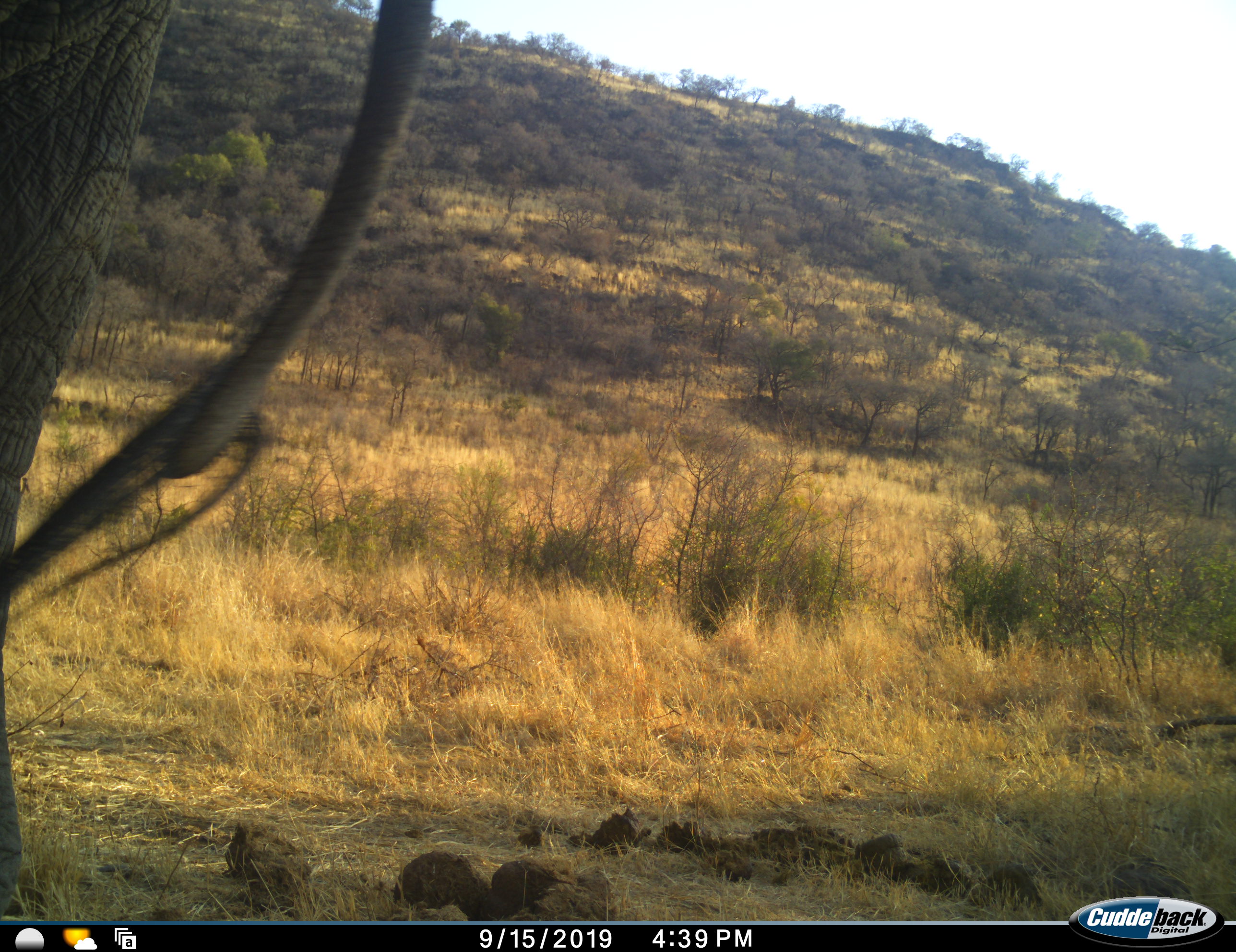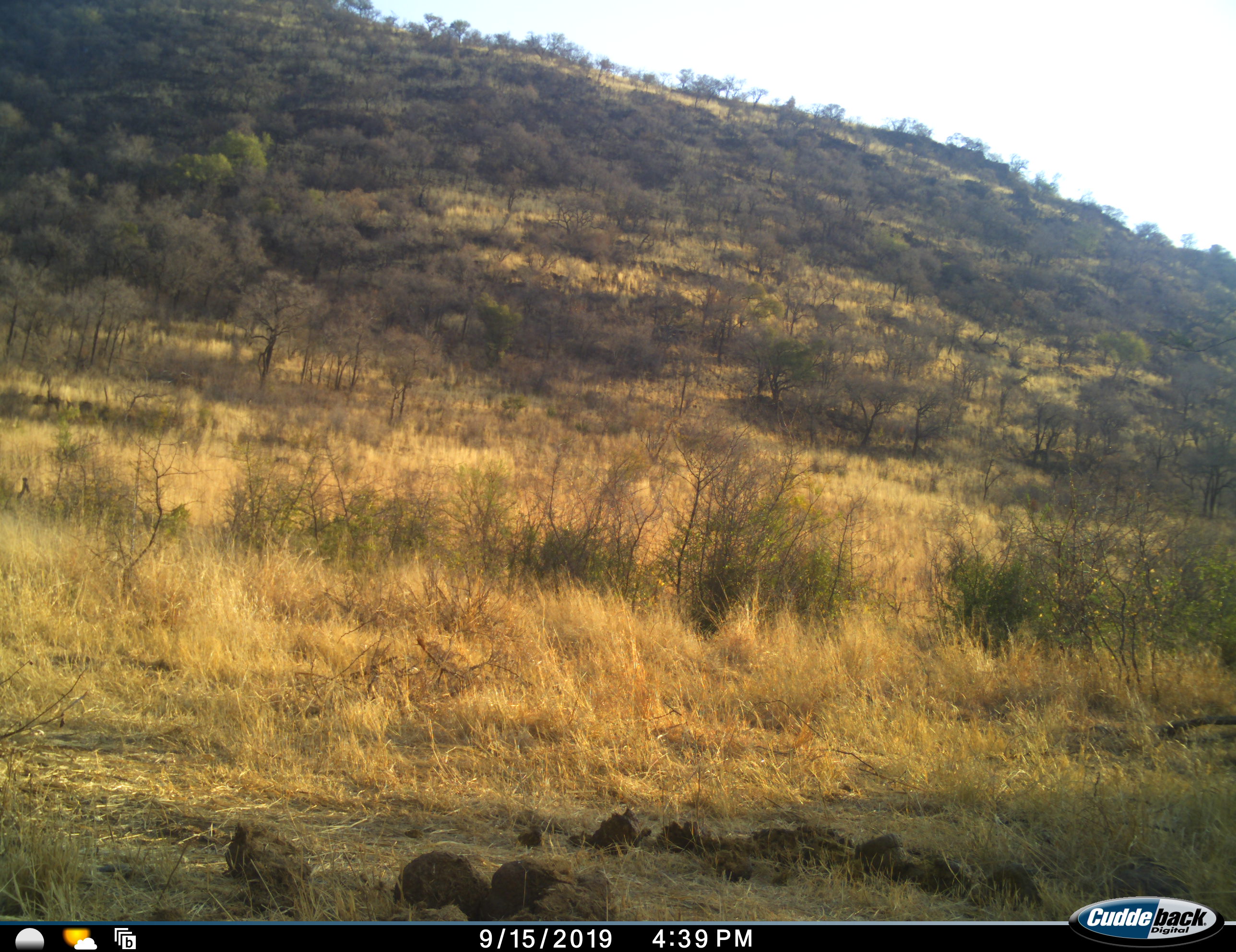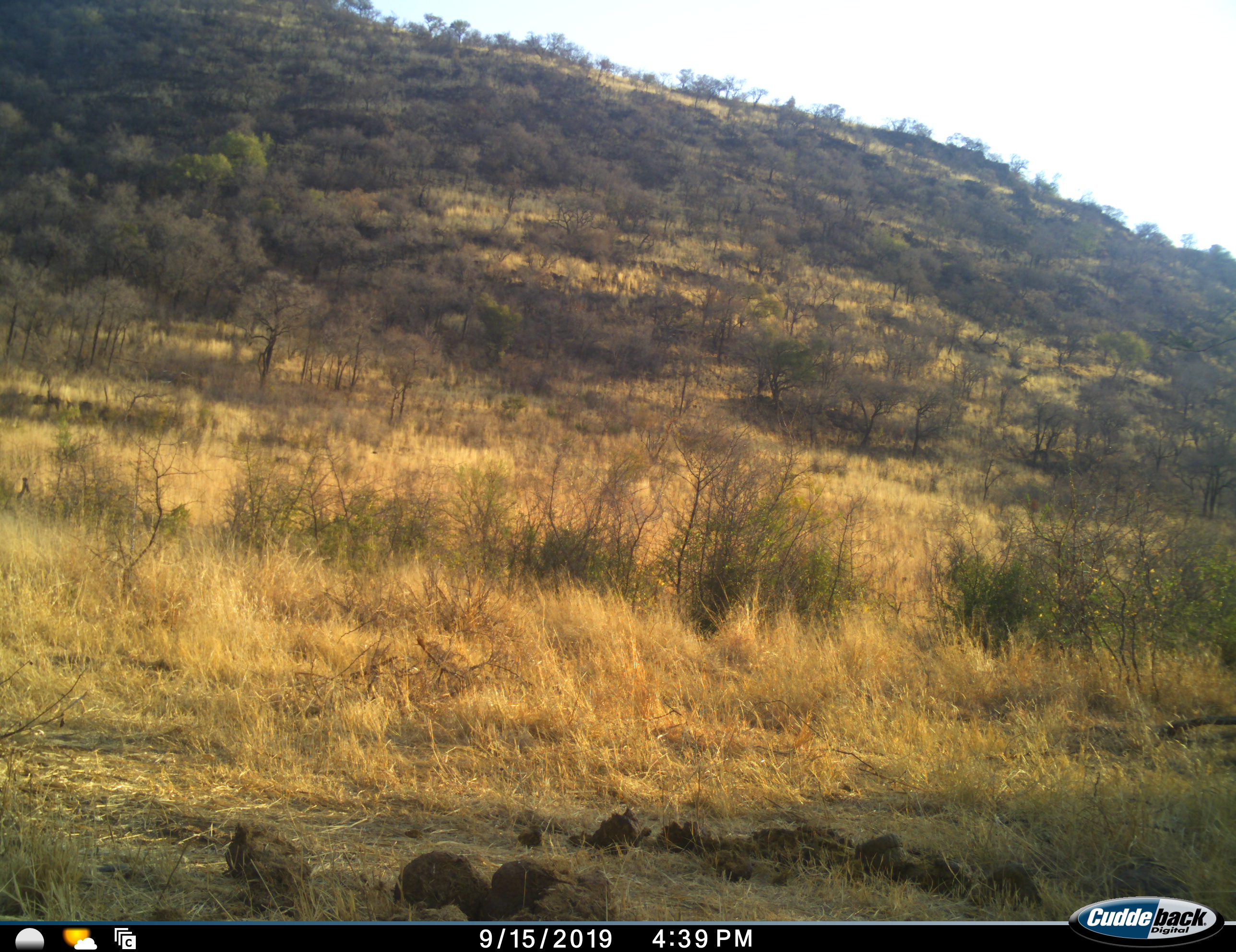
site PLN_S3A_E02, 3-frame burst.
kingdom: Animalia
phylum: Chordata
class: Mammalia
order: Proboscidea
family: Elephantidae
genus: Loxodonta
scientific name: Loxodonta africana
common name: african bush elephant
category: elephant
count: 1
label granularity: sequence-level